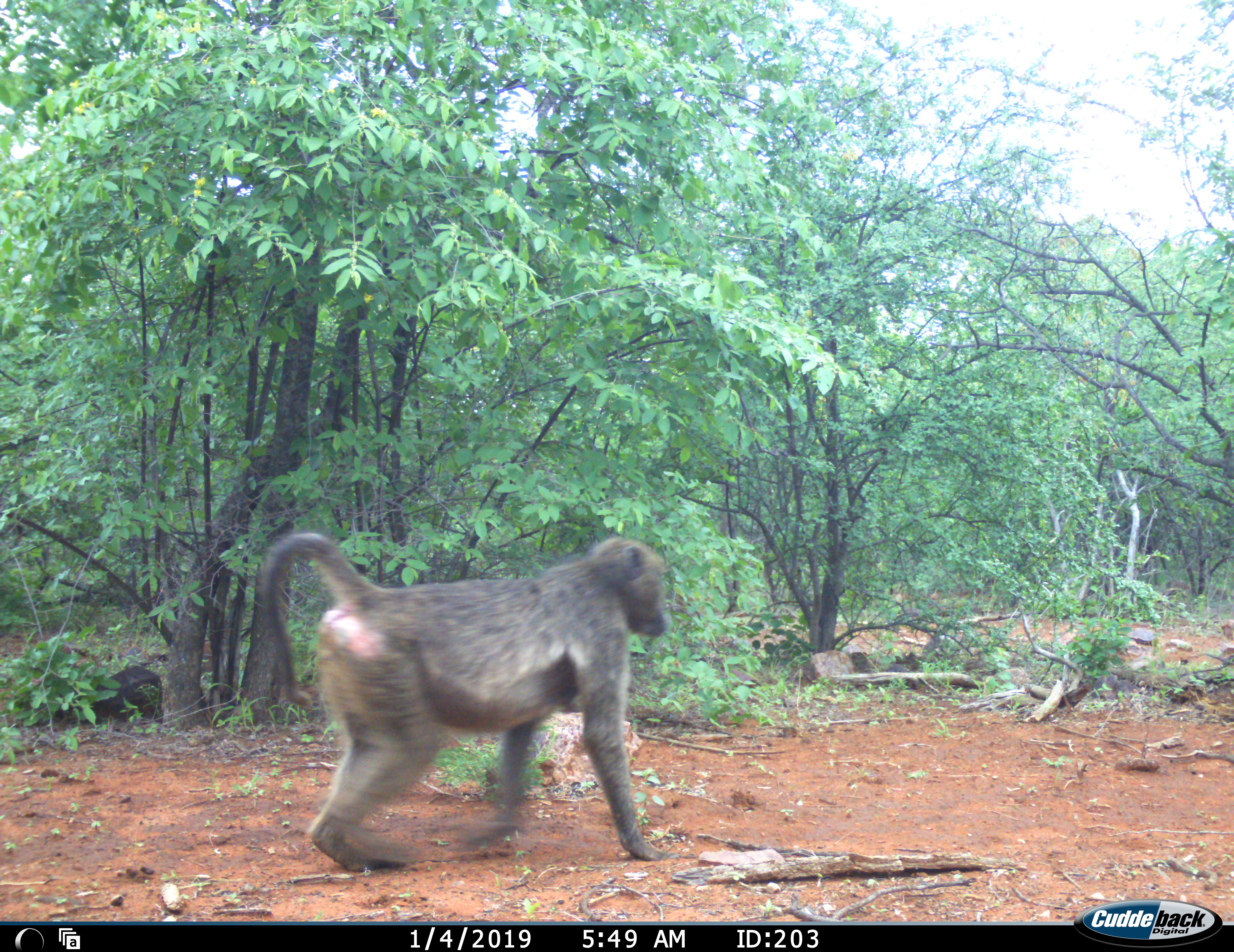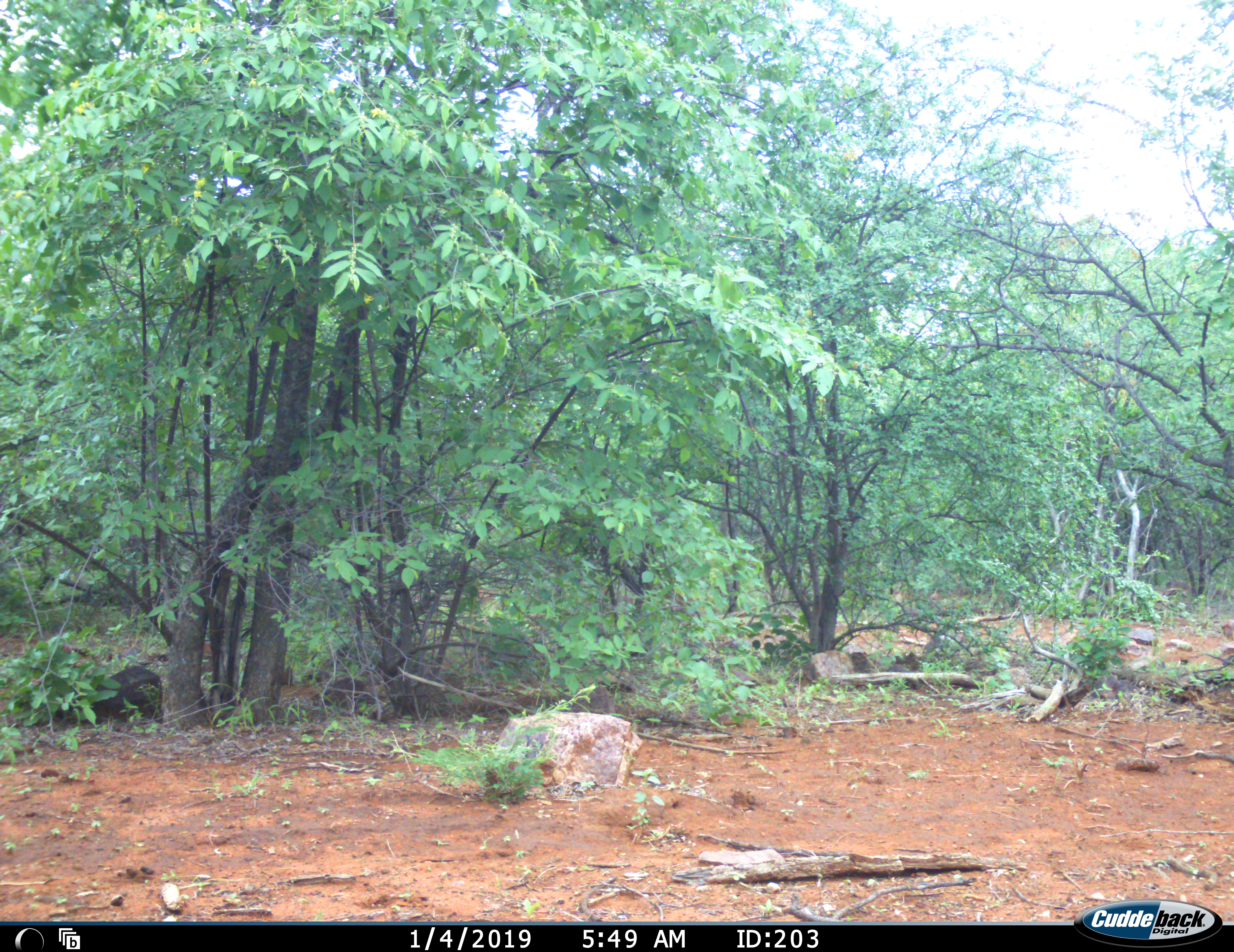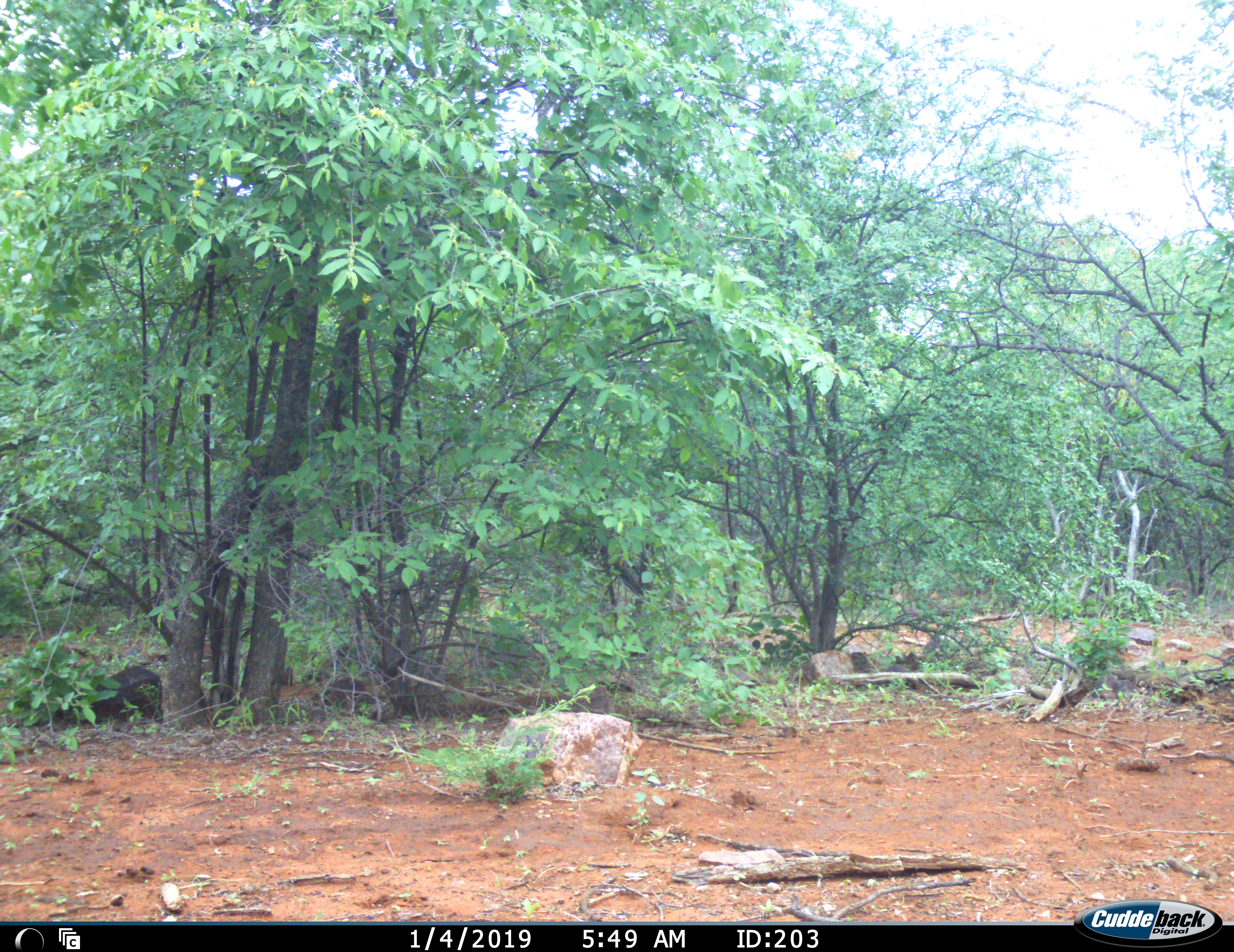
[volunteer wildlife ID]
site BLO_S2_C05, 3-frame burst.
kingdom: Animalia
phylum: Chordata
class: Mammalia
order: Primates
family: Cercopithecidae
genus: Papio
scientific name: Papio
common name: baboon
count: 1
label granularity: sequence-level